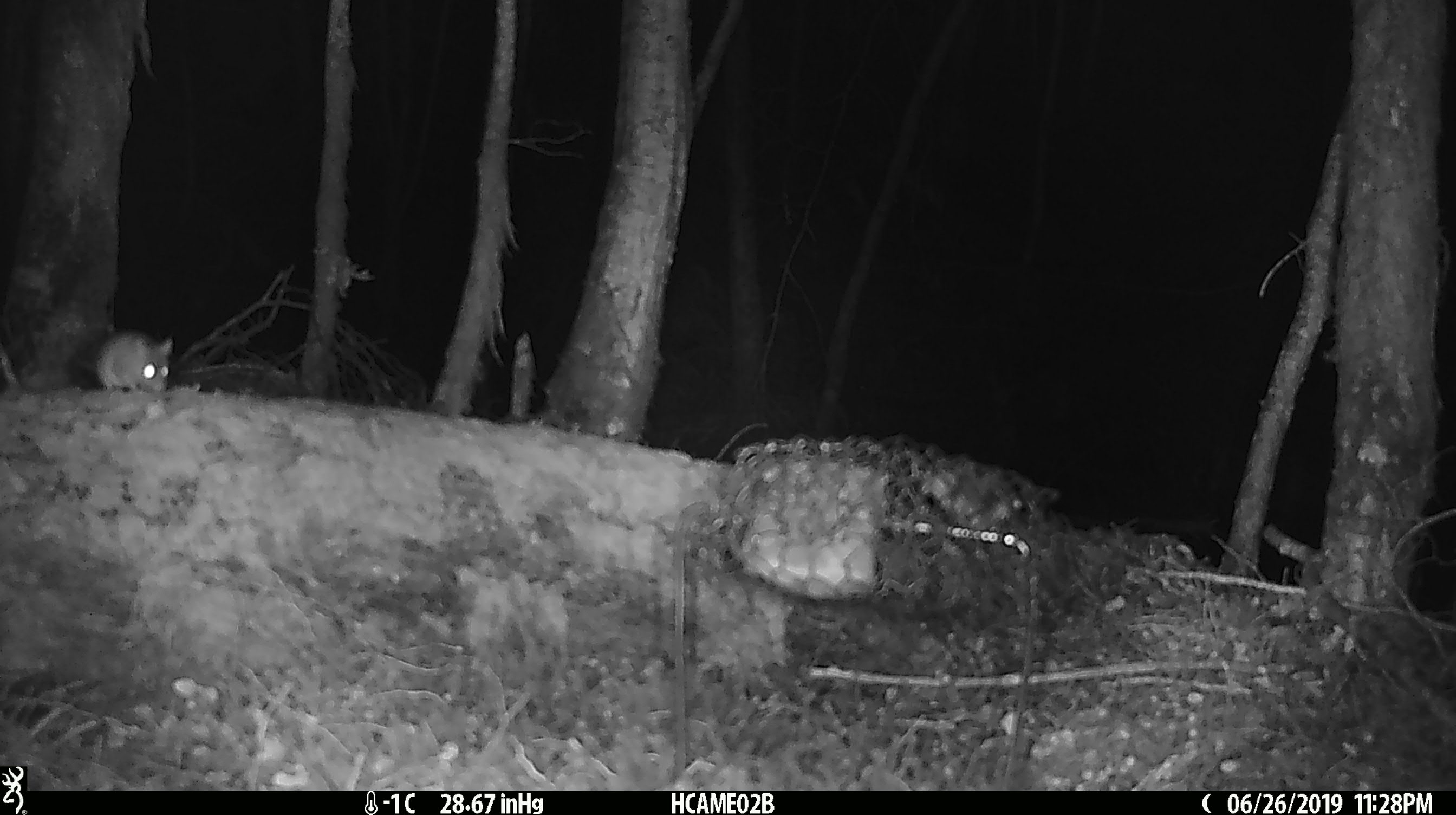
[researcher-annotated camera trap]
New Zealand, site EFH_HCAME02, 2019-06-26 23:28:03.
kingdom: Animalia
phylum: Chordata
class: Mammalia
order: Rodentia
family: Muridae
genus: Mus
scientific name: Mus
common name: mouse